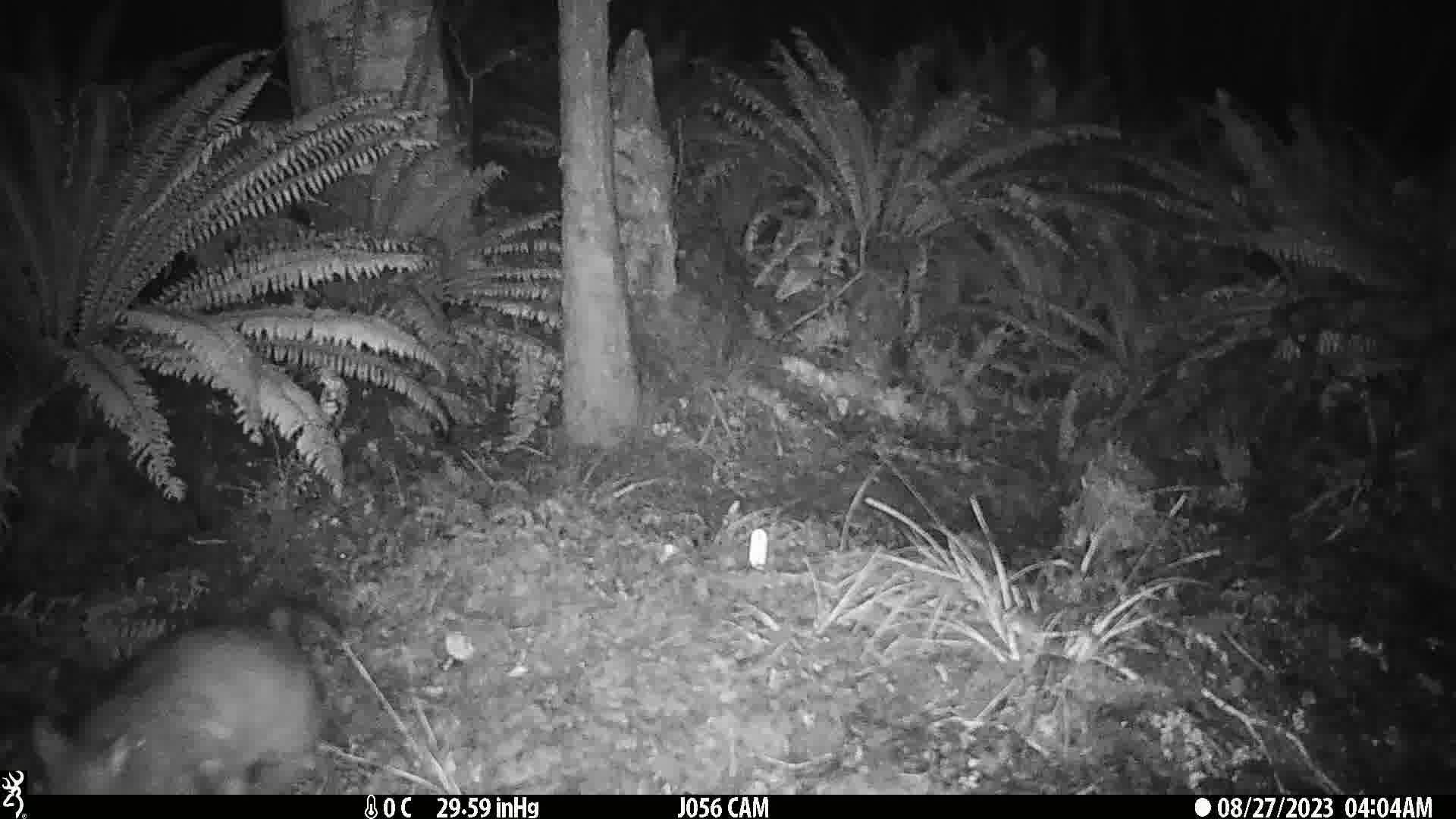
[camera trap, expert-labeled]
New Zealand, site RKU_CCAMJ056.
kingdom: Animalia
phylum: Chordata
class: Mammalia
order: Diprotodontia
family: Phalangeridae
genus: Trichosurus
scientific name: Trichosurus vulpecula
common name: common brushtail possum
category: possum